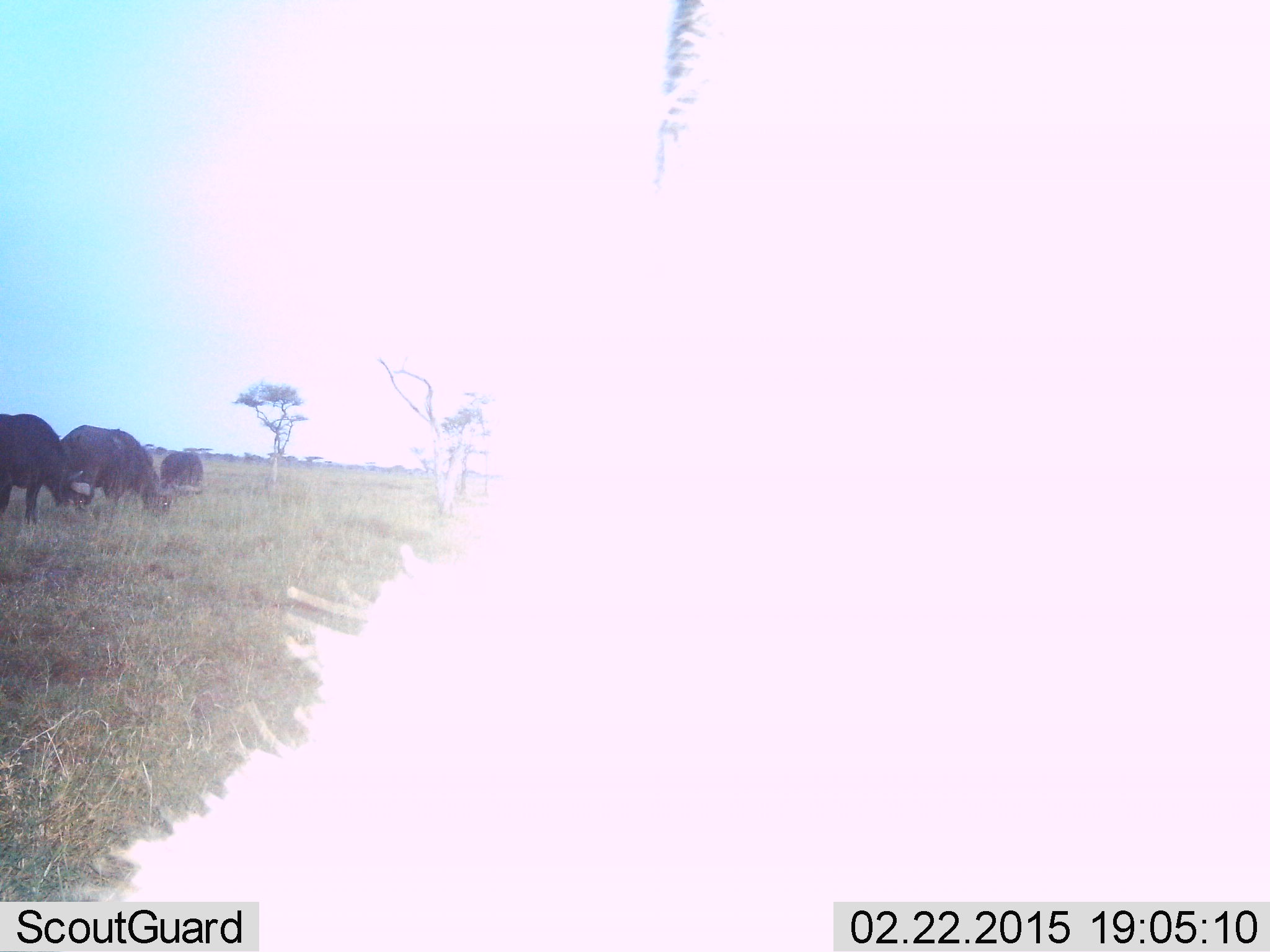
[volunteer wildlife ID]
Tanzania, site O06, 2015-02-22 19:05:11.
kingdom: Animalia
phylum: Chordata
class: Mammalia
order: Artiodactyla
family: Bovidae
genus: Connochaetes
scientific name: Connochaetes taurinus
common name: blue wildebeest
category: wildebeest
Wildebeest (blue wildebeest) (Connochaetes taurinus), count 3. Behavior (volunteer vote fractions): standing 40%, resting 0%, moving 10%, interacting 0%. Young present (vote fraction): 0%. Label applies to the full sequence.